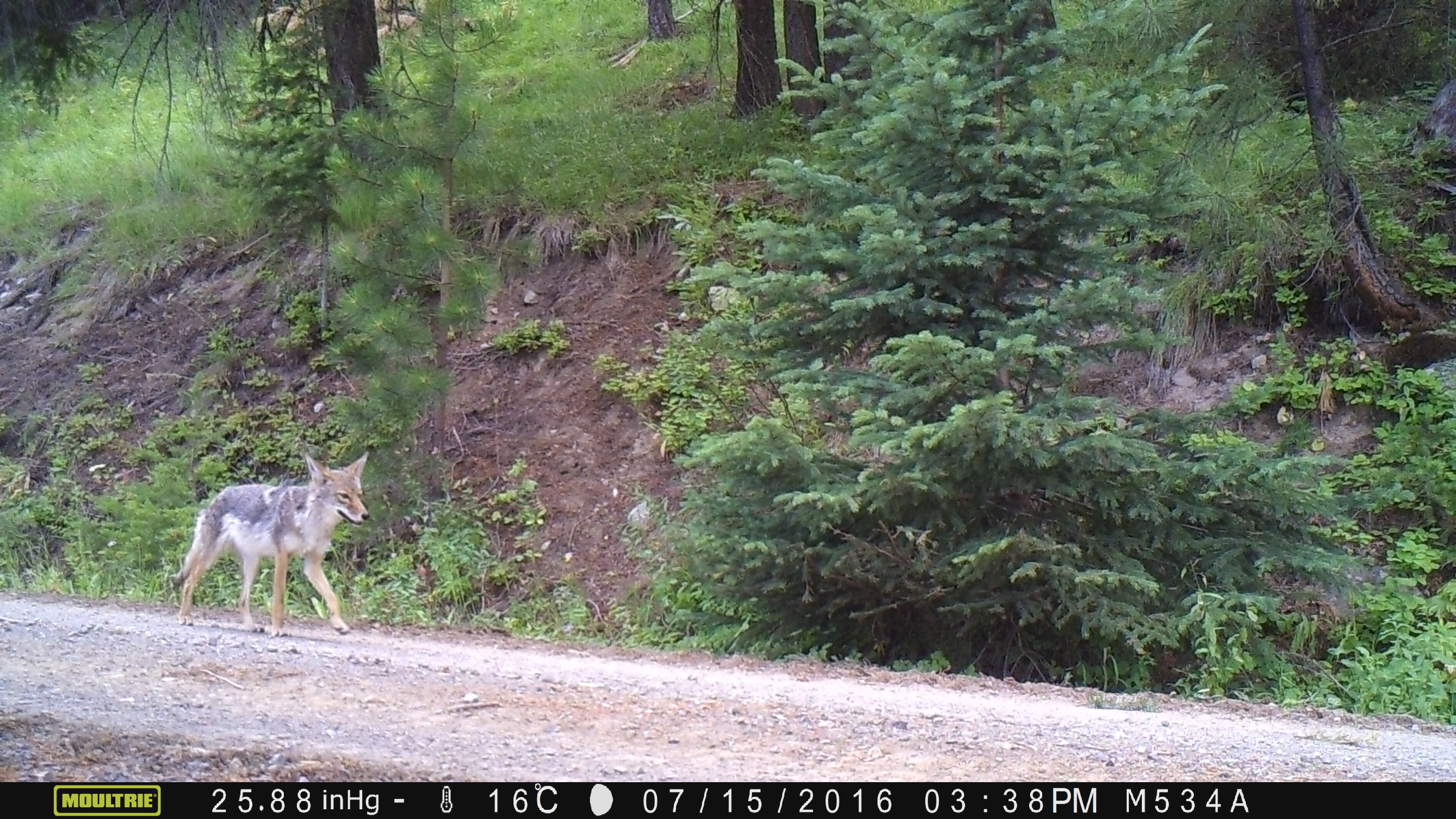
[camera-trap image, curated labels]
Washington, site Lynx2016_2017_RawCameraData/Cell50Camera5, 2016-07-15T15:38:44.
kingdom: Animalia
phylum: Chordata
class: Mammalia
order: Carnivora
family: Canidae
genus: Canis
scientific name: Canis latrans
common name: coyote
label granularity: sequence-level